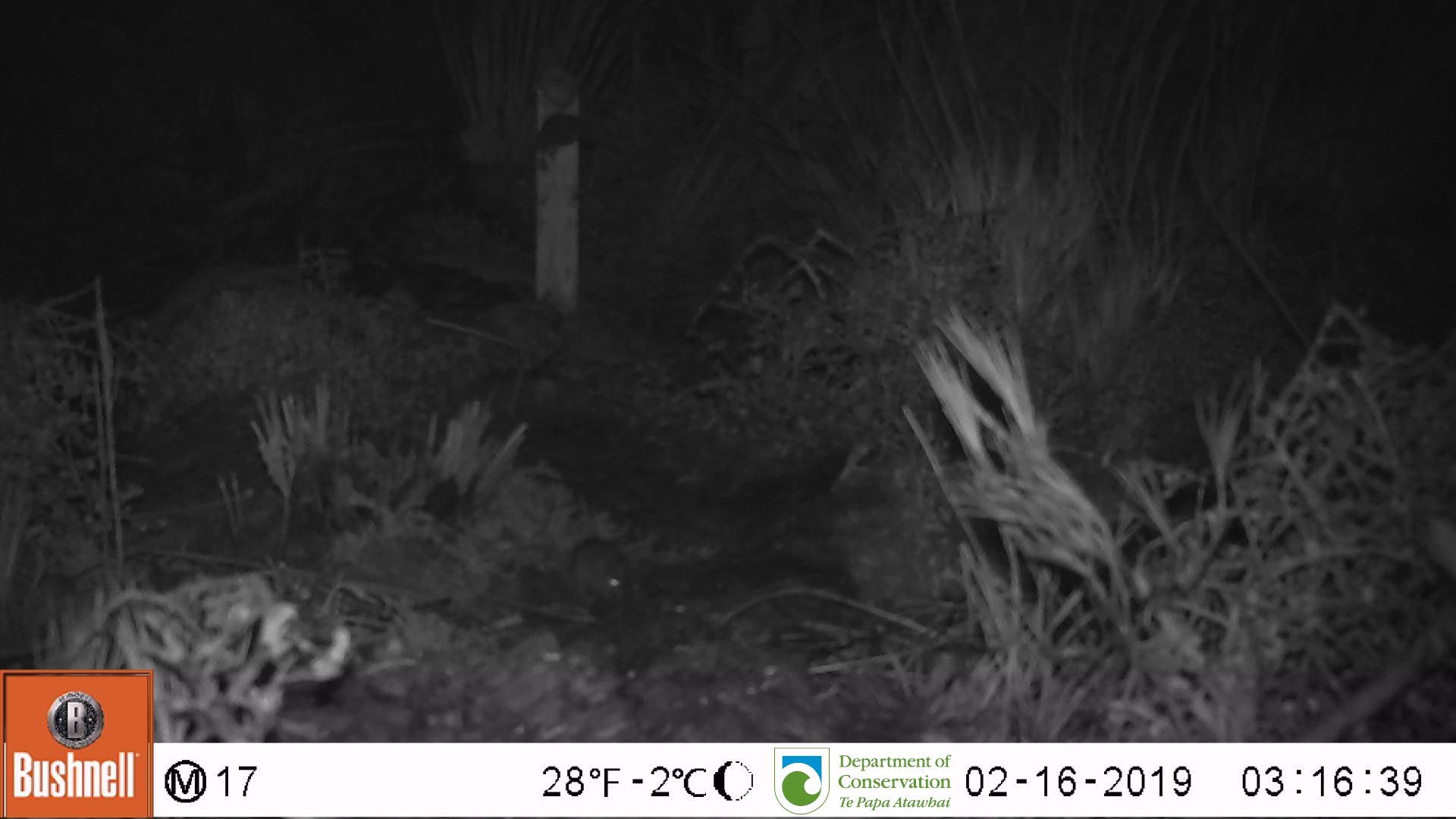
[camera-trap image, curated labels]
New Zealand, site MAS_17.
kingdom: Animalia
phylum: Chordata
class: Mammalia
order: Rodentia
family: Muridae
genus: Mus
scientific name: Mus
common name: mouse